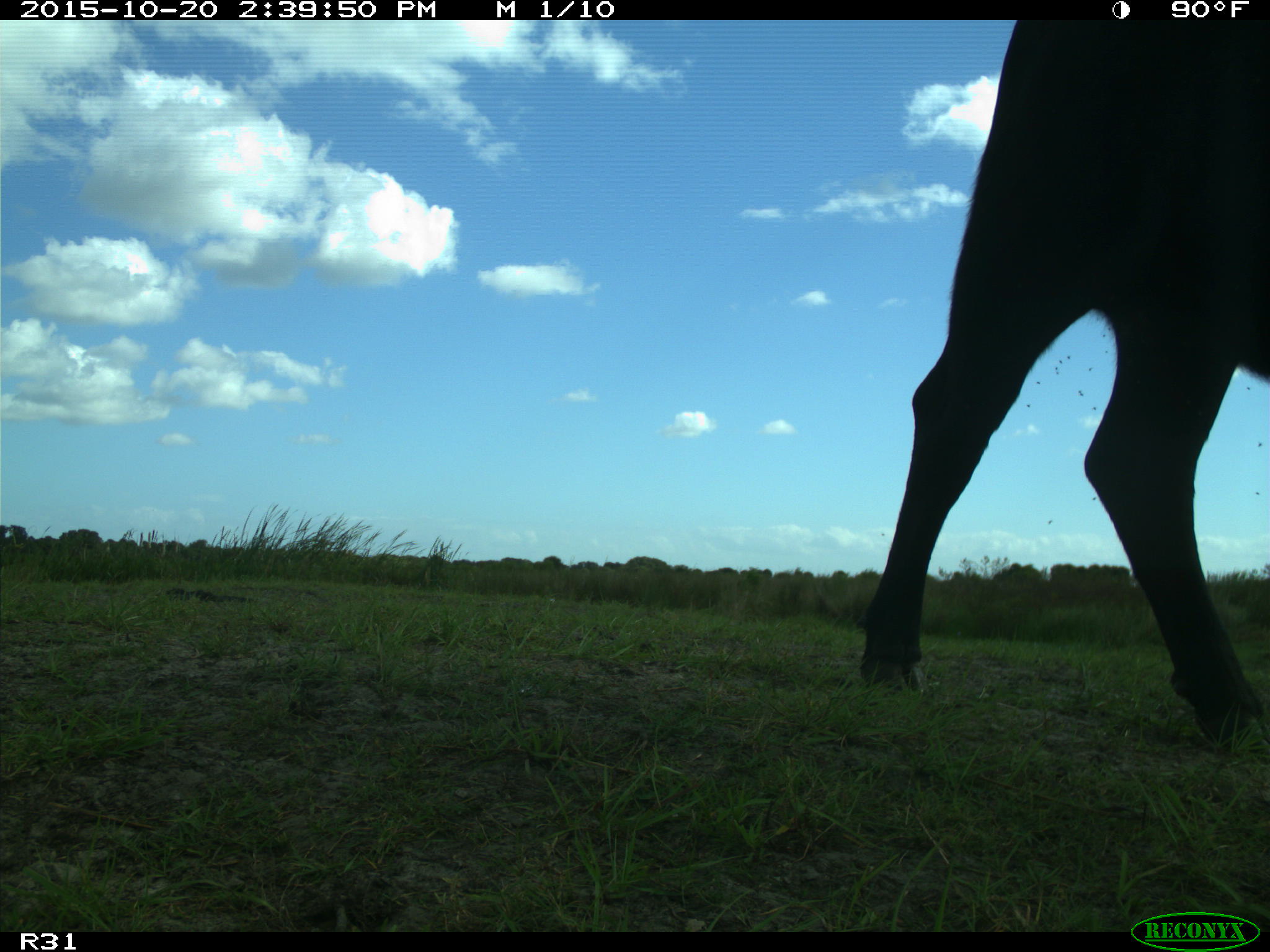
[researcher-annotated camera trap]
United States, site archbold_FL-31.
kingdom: Animalia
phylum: Chordata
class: Mammalia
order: Artiodactyla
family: Bovidae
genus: Bos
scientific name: Bos taurus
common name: domestic cow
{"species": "Bos taurus (domestic cow)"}